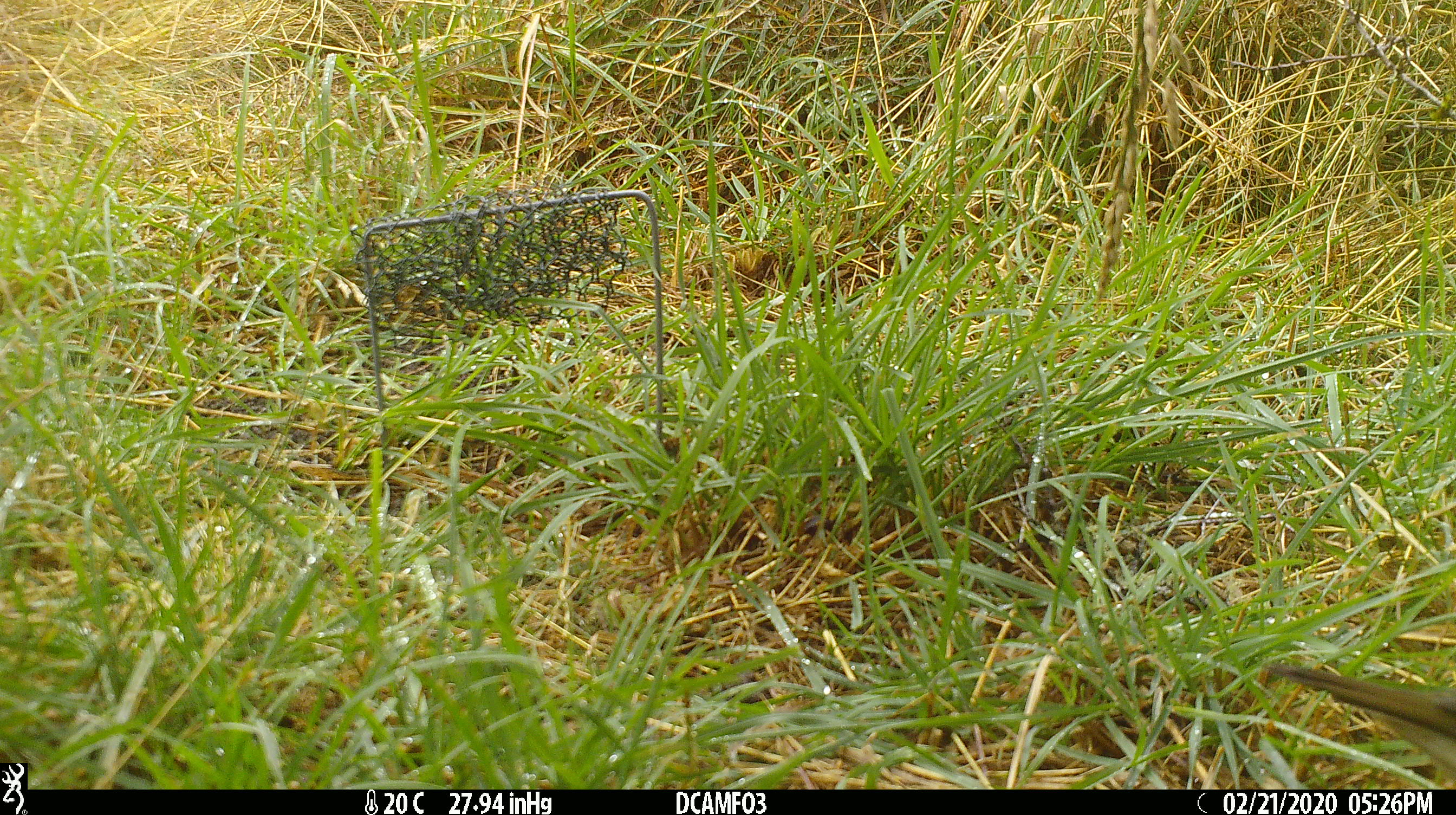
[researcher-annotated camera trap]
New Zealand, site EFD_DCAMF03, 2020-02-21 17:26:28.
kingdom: Animalia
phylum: Chordata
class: Aves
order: Passeriformes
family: Turdidae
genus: Turdus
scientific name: Turdus philomelos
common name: song thrush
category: thrush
Thrush (song thrush) (Turdus philomelos).